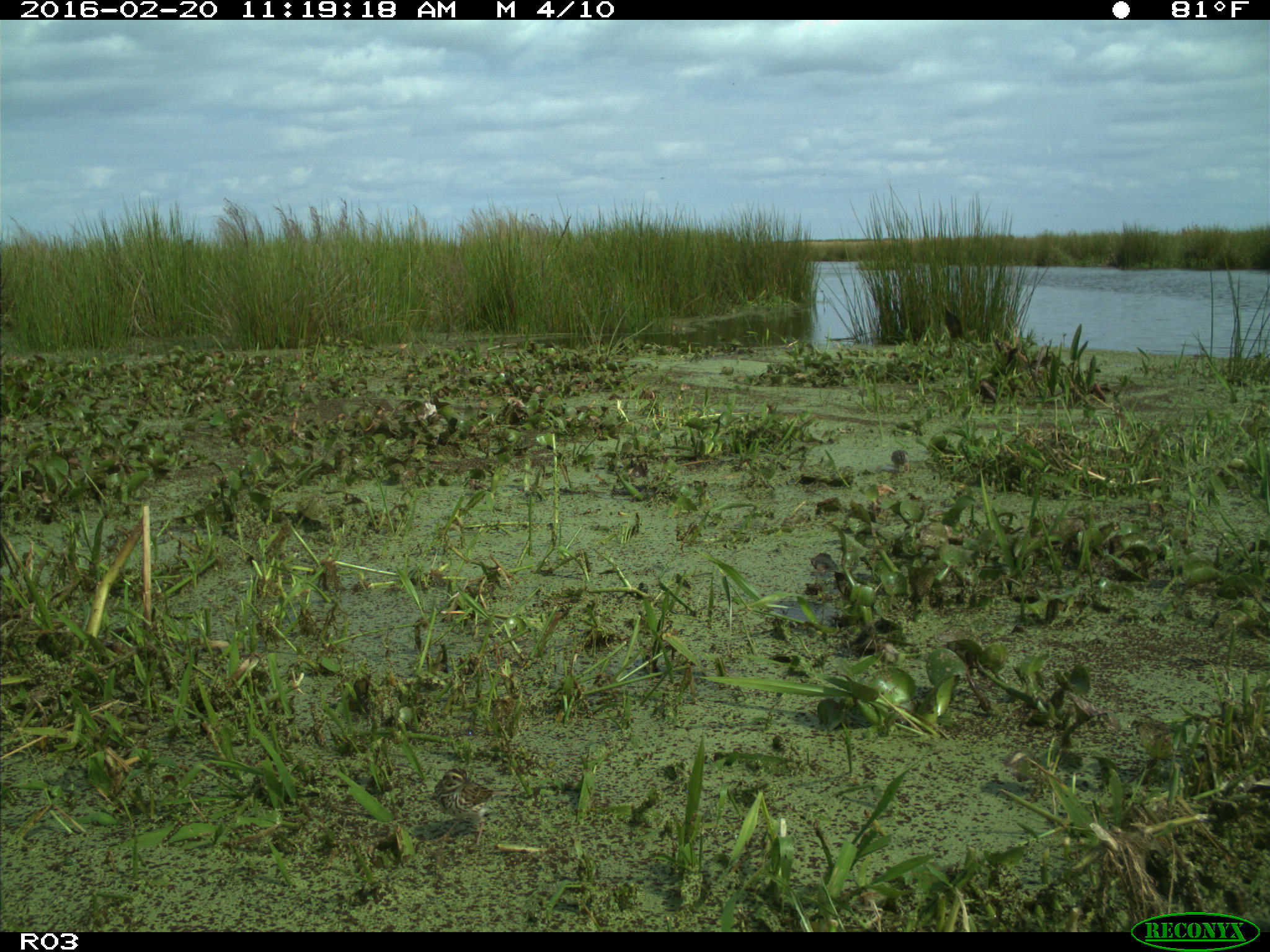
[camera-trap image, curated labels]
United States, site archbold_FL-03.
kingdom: Animalia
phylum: Chordata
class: Aves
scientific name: Aves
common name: birds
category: unidentified bird